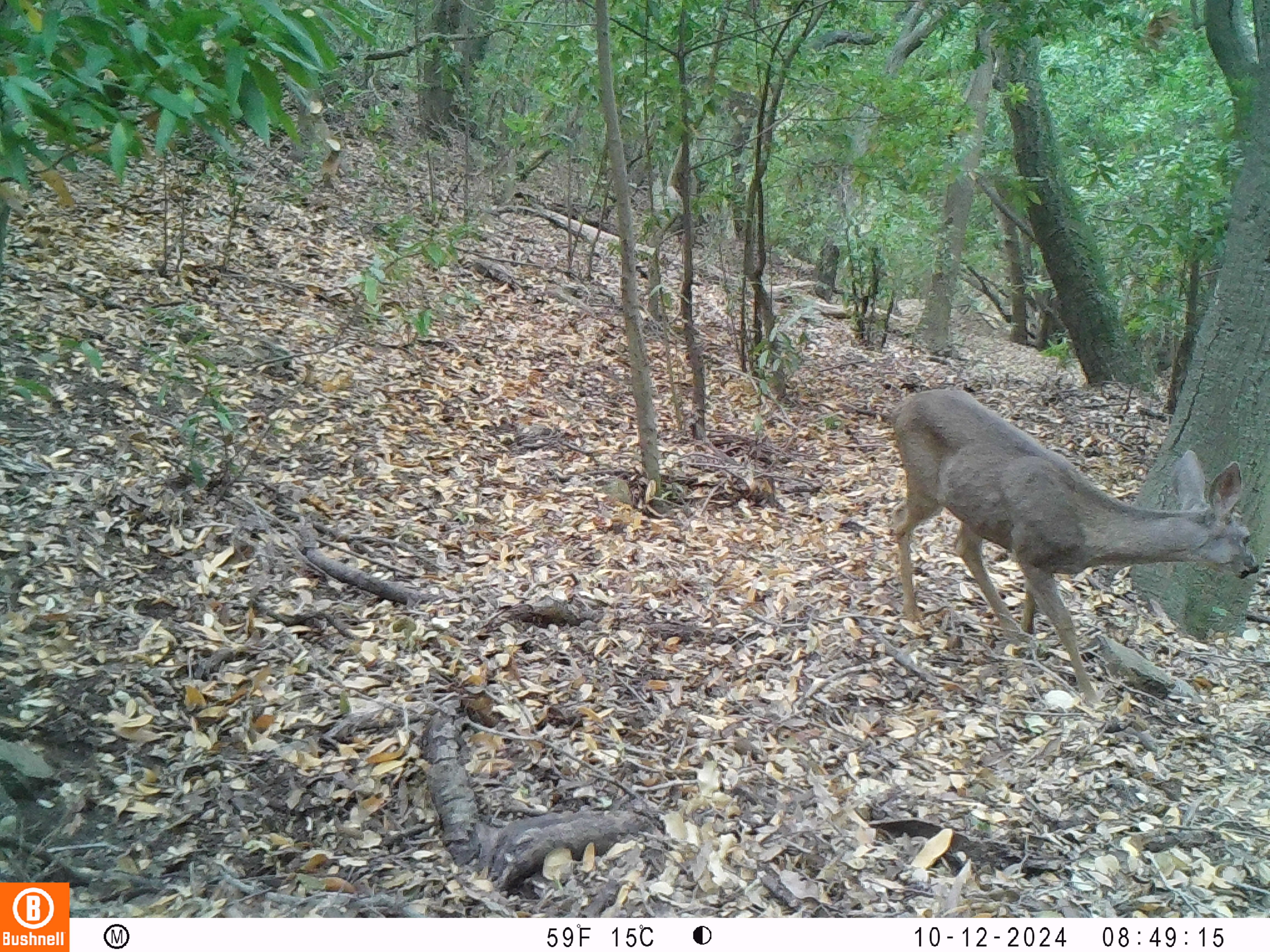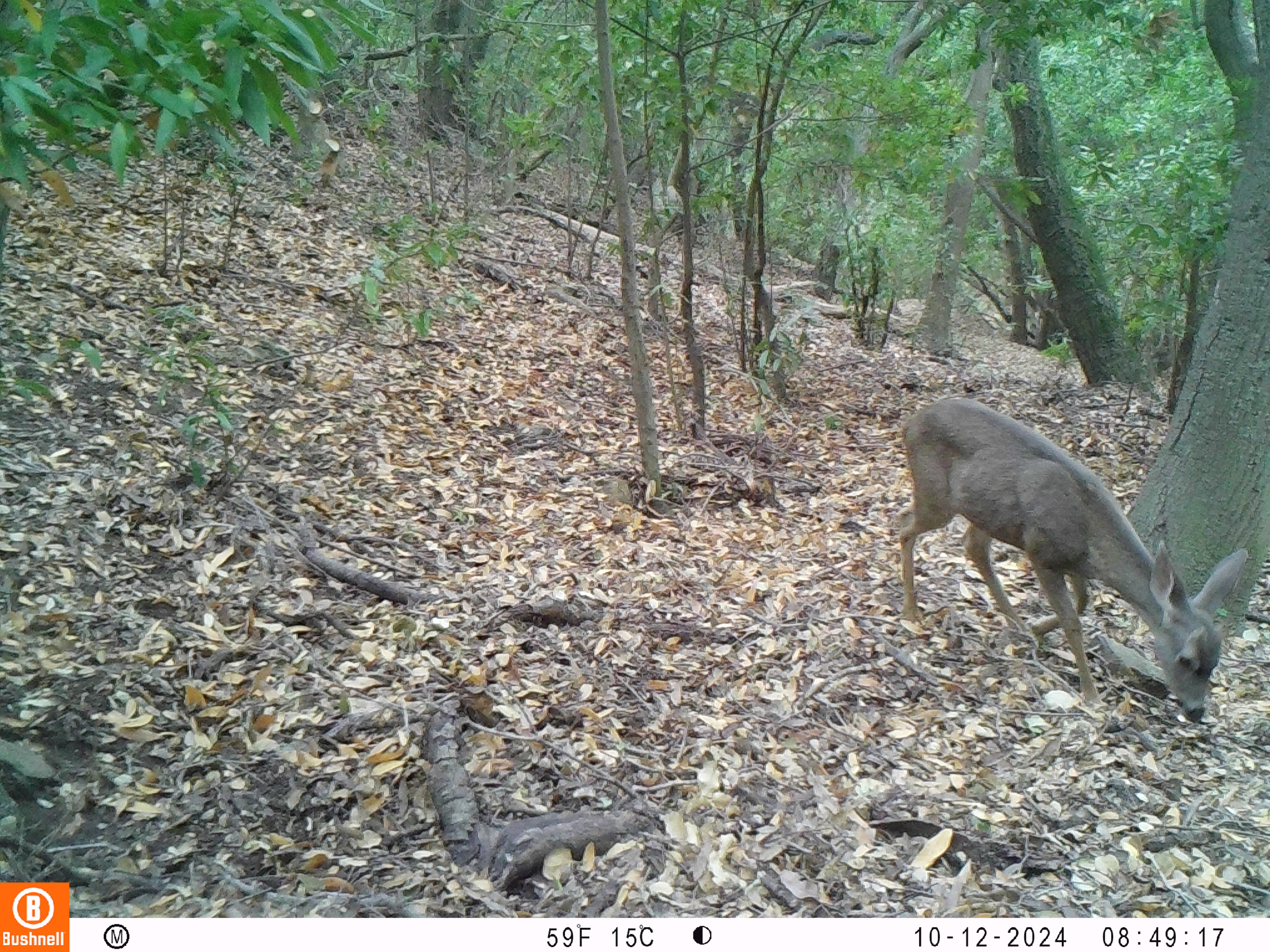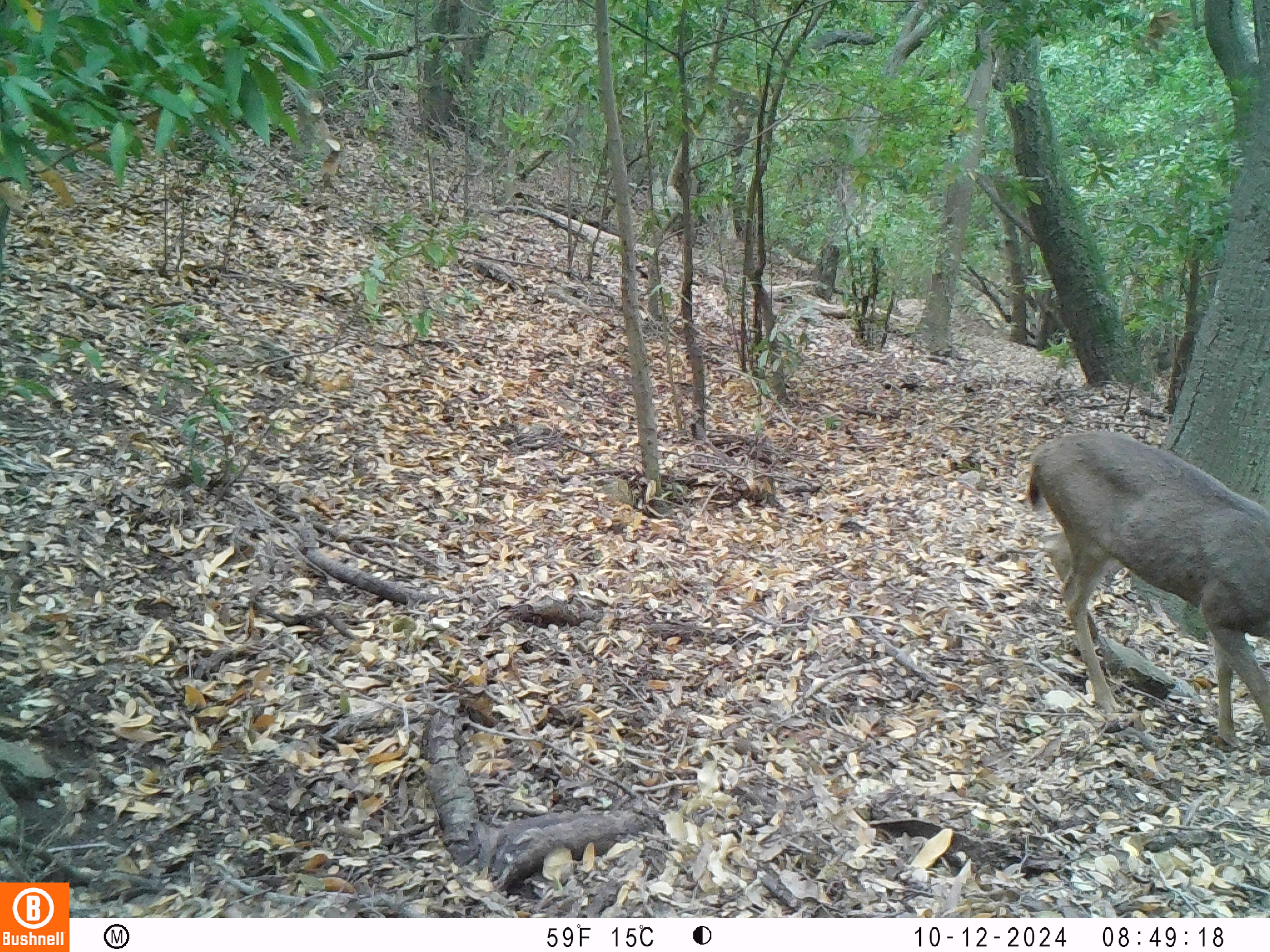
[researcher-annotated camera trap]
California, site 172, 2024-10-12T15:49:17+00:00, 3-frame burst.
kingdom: Animalia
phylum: Chordata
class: Mammalia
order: Artiodactyla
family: Cervidae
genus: Odocoileus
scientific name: Odocoileus hemionus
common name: mule deer